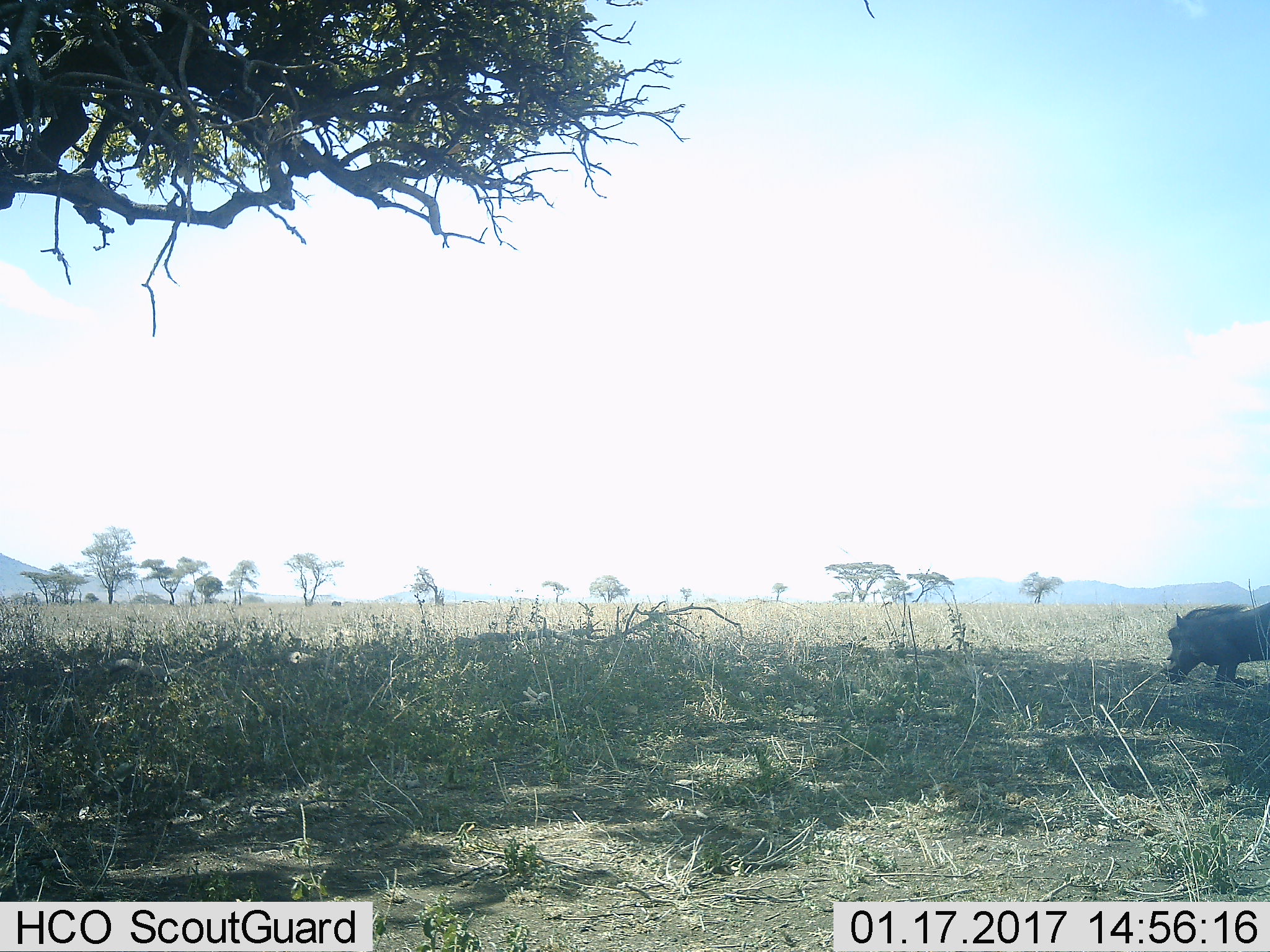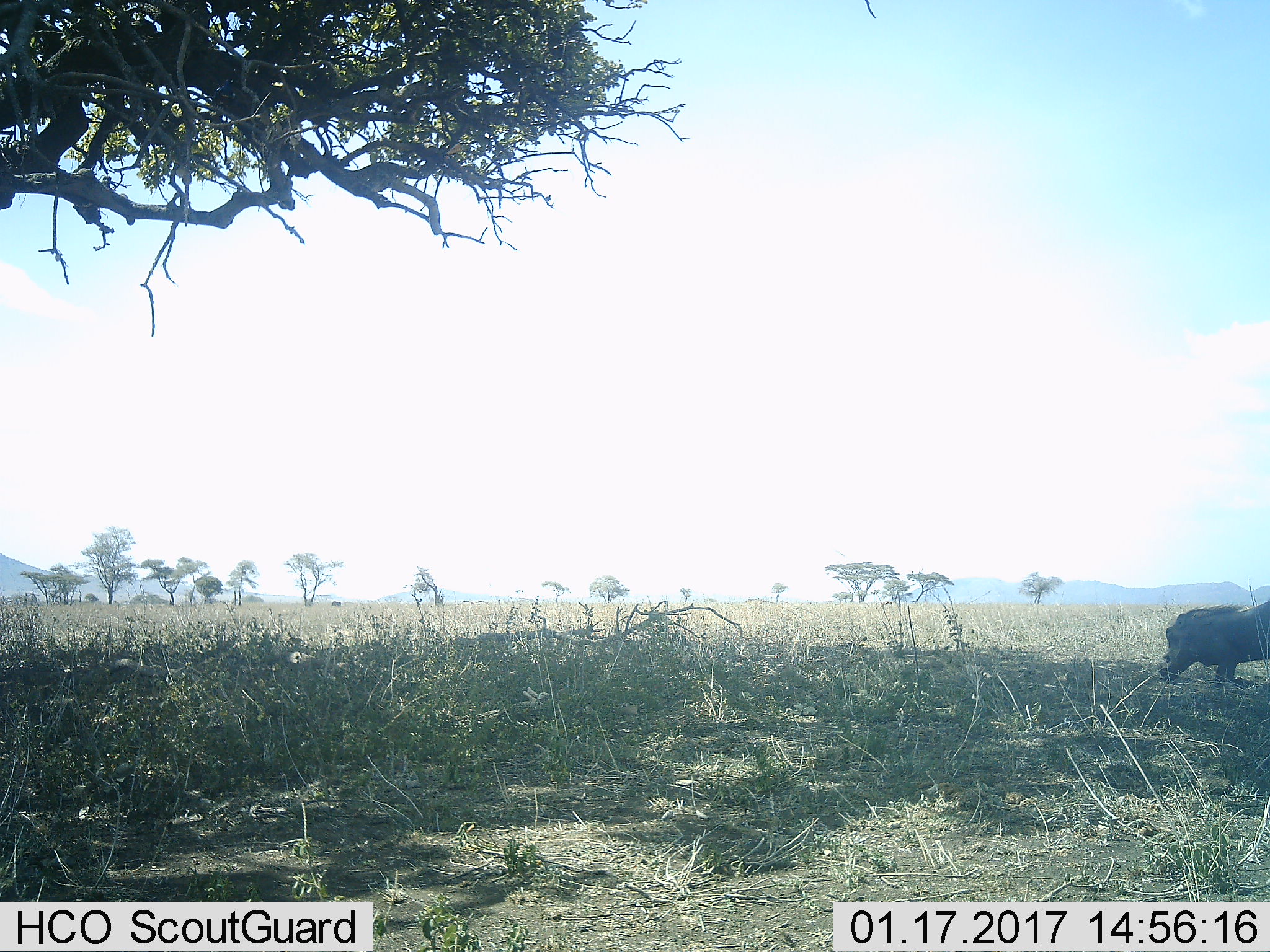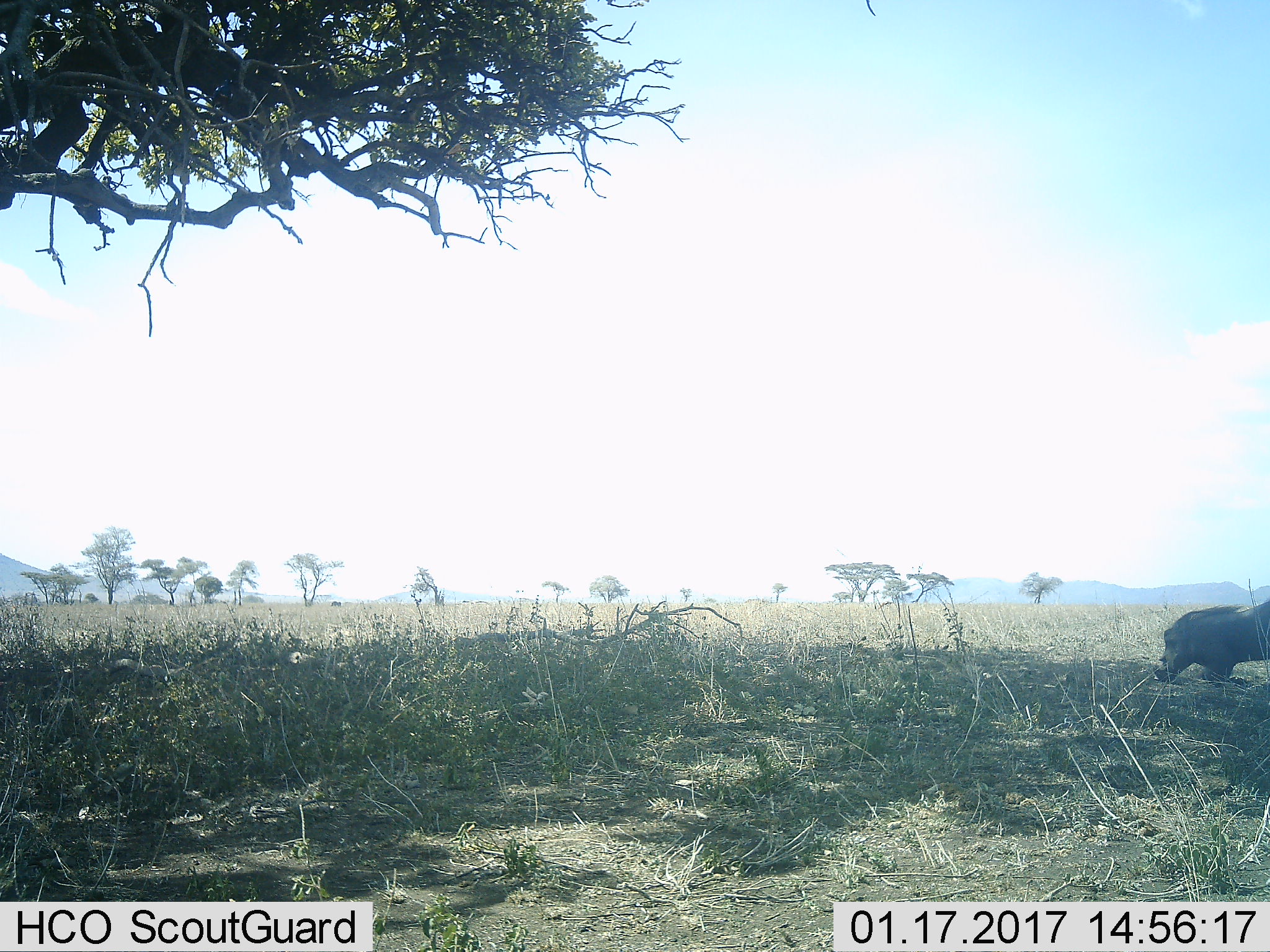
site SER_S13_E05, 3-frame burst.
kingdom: Animalia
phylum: Chordata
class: Mammalia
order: Artiodactyla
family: Suidae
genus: Phacochoerus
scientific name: Phacochoerus africanus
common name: warthog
Warthog (Phacochoerus africanus), count 1. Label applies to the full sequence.